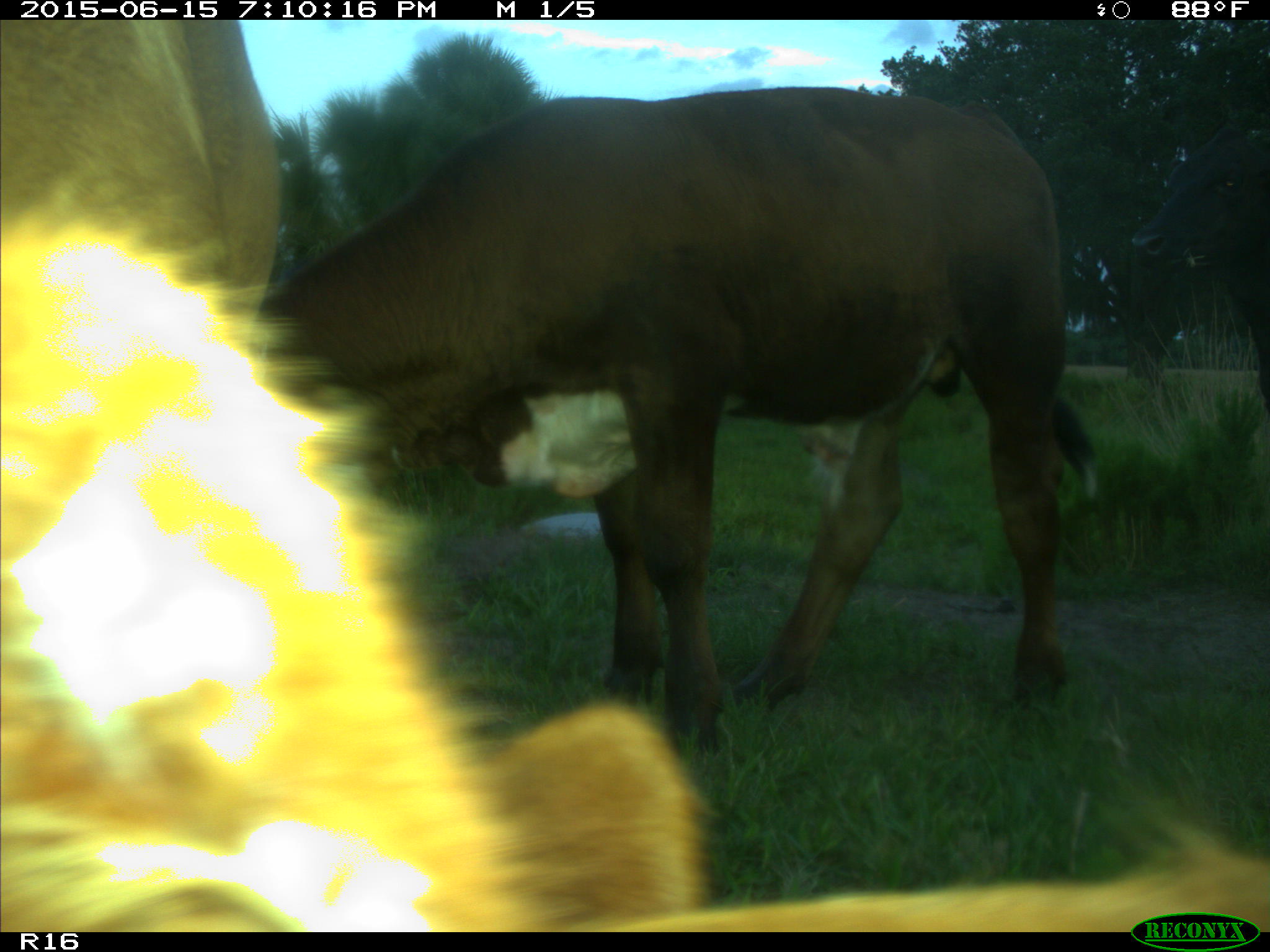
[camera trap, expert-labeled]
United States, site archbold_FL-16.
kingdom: Animalia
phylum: Chordata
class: Mammalia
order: Artiodactyla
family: Bovidae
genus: Bos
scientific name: Bos taurus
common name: domestic cow